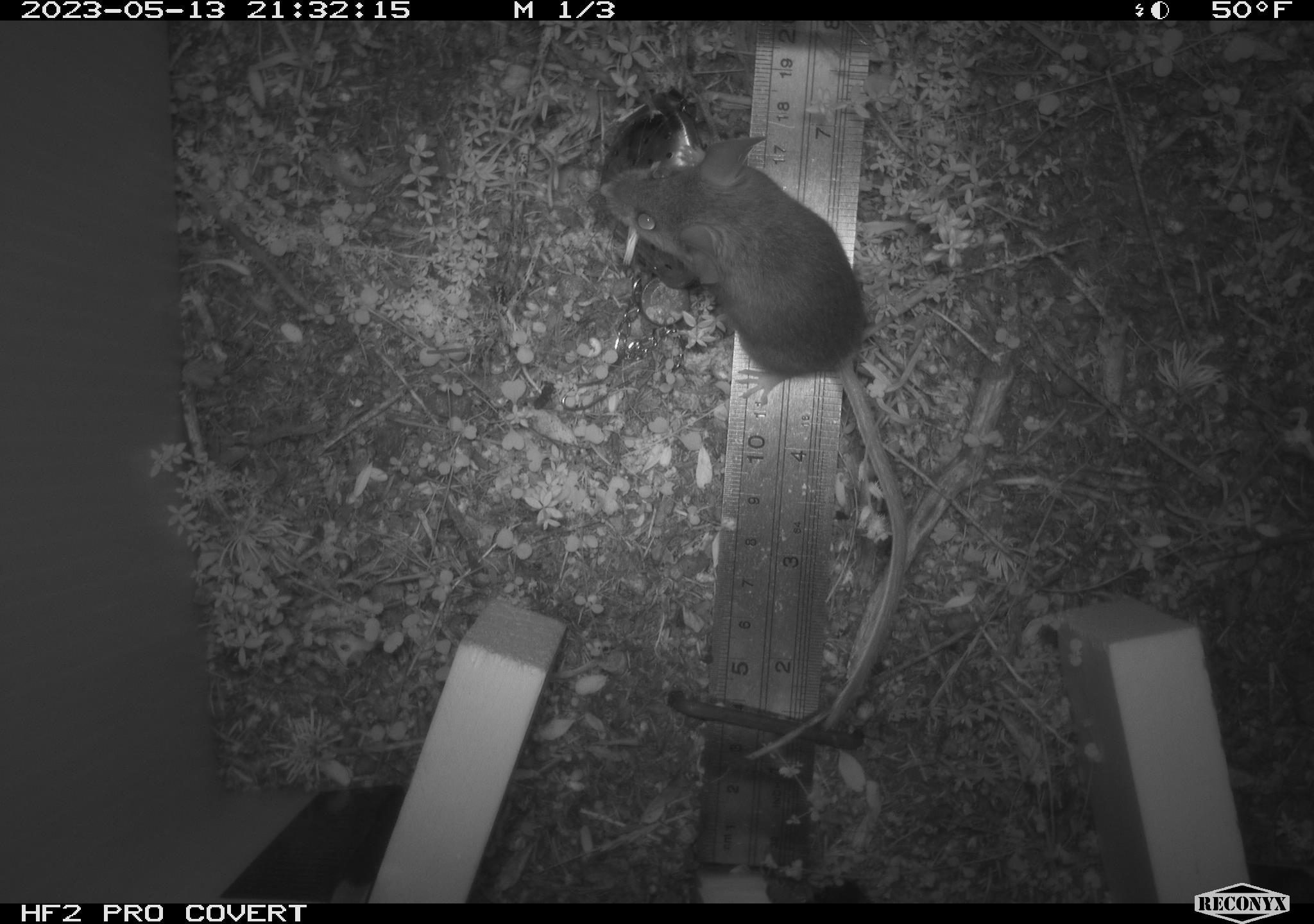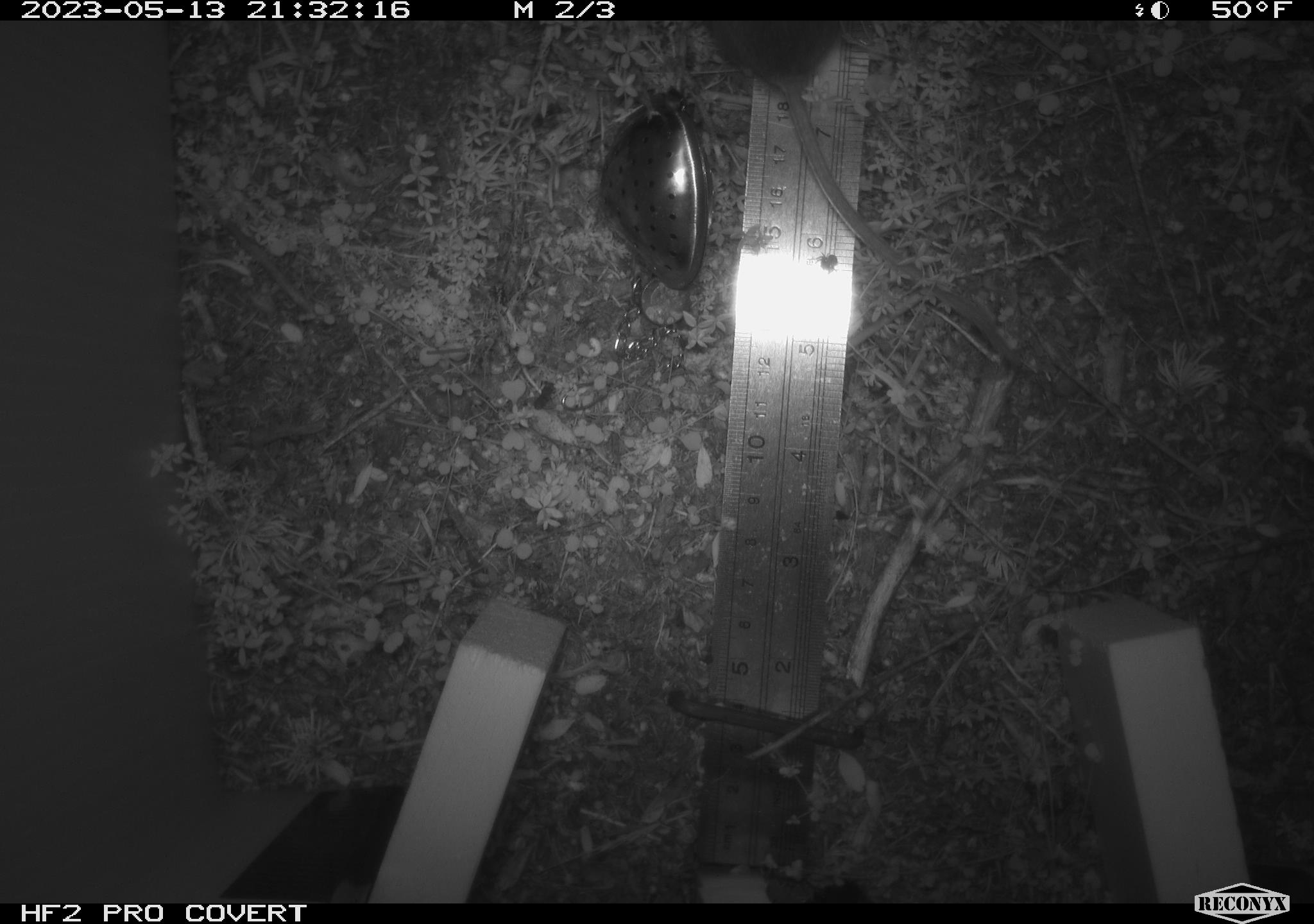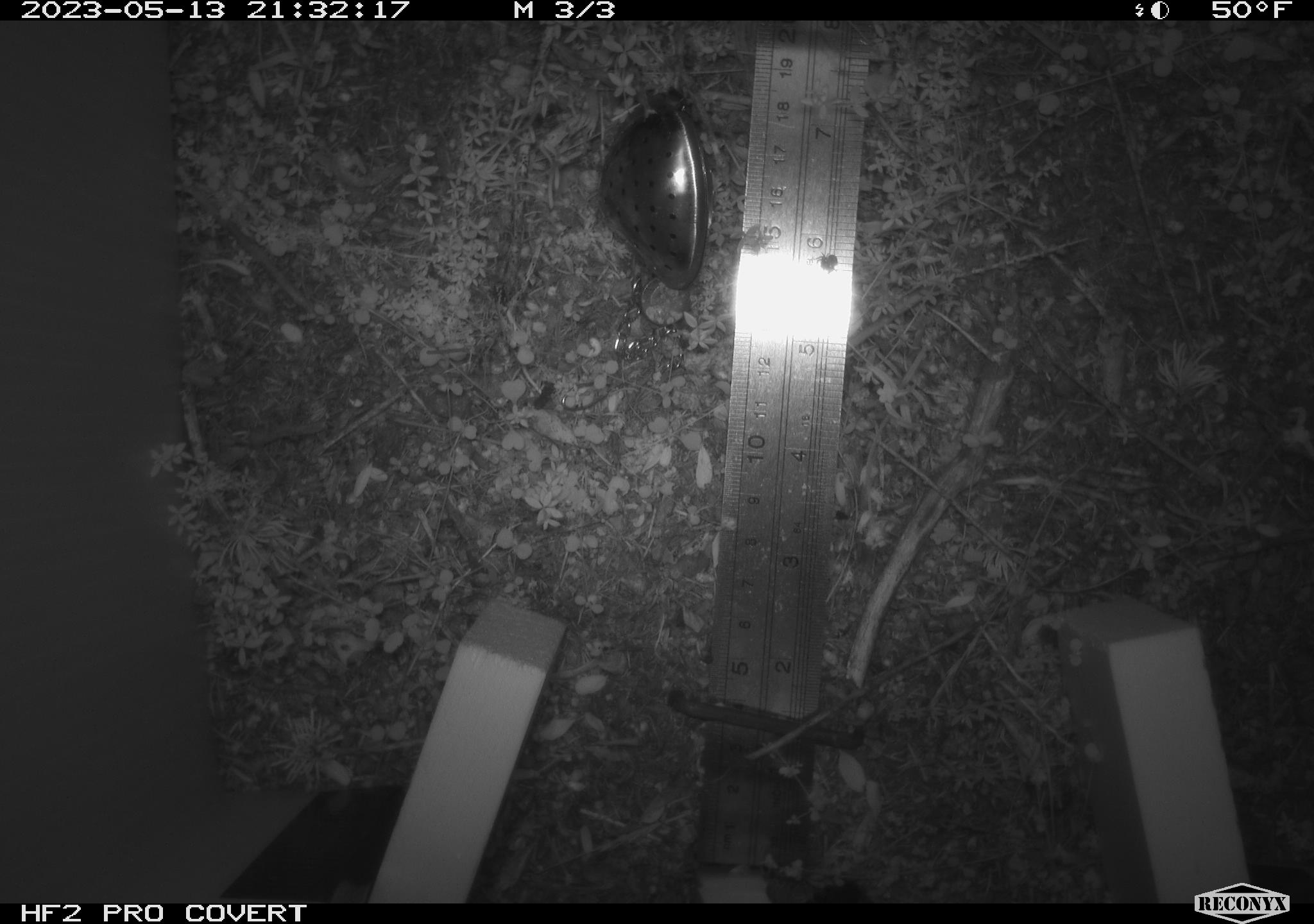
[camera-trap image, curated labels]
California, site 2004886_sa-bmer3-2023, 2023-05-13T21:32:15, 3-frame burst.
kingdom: Animalia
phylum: Chordata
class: Mammalia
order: Rodentia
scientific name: Rodentia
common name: mouse species